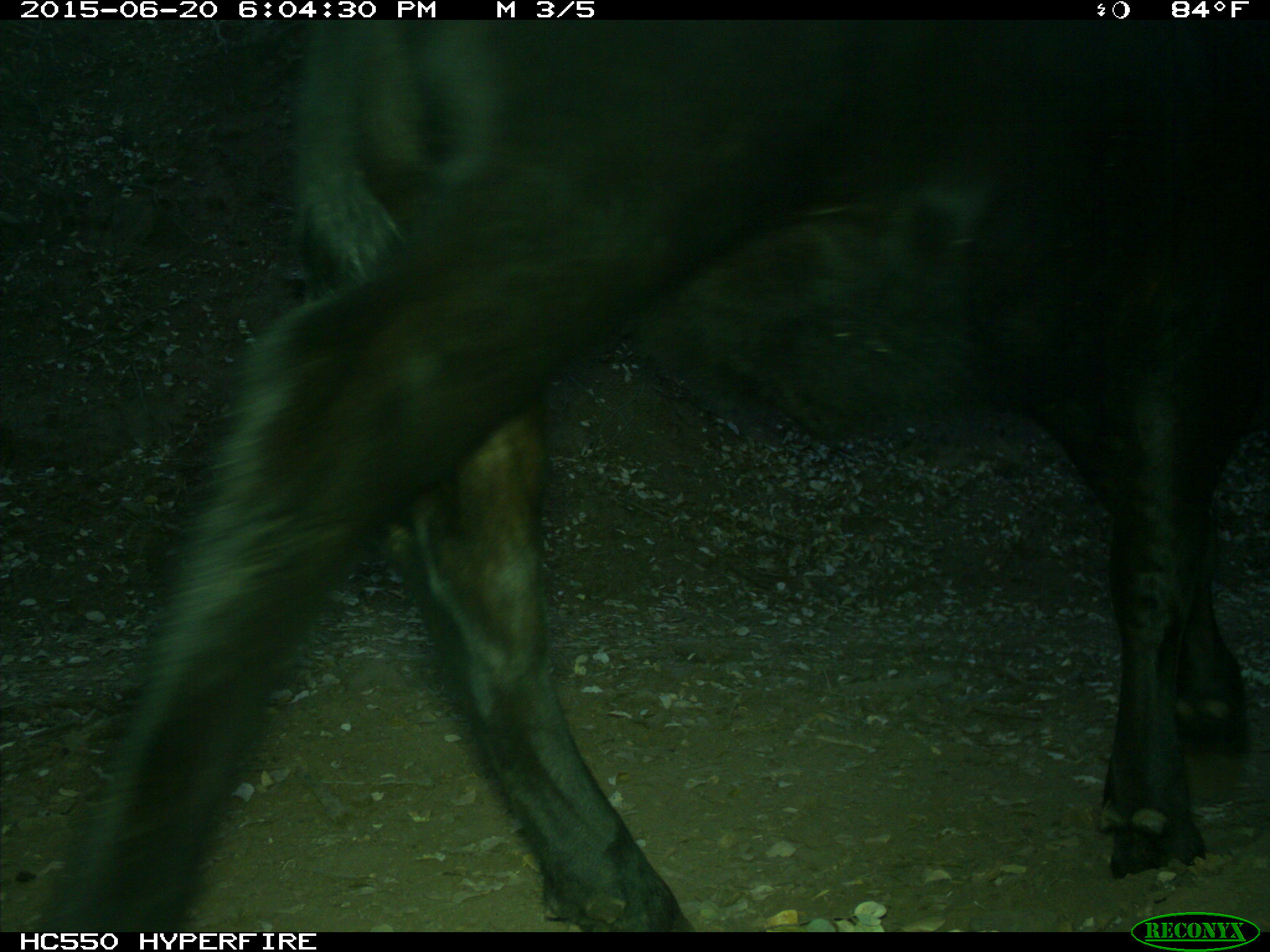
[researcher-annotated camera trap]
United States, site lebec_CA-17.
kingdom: Animalia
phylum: Chordata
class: Mammalia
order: Artiodactyla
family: Bovidae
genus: Bos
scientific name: Bos taurus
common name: domestic cow